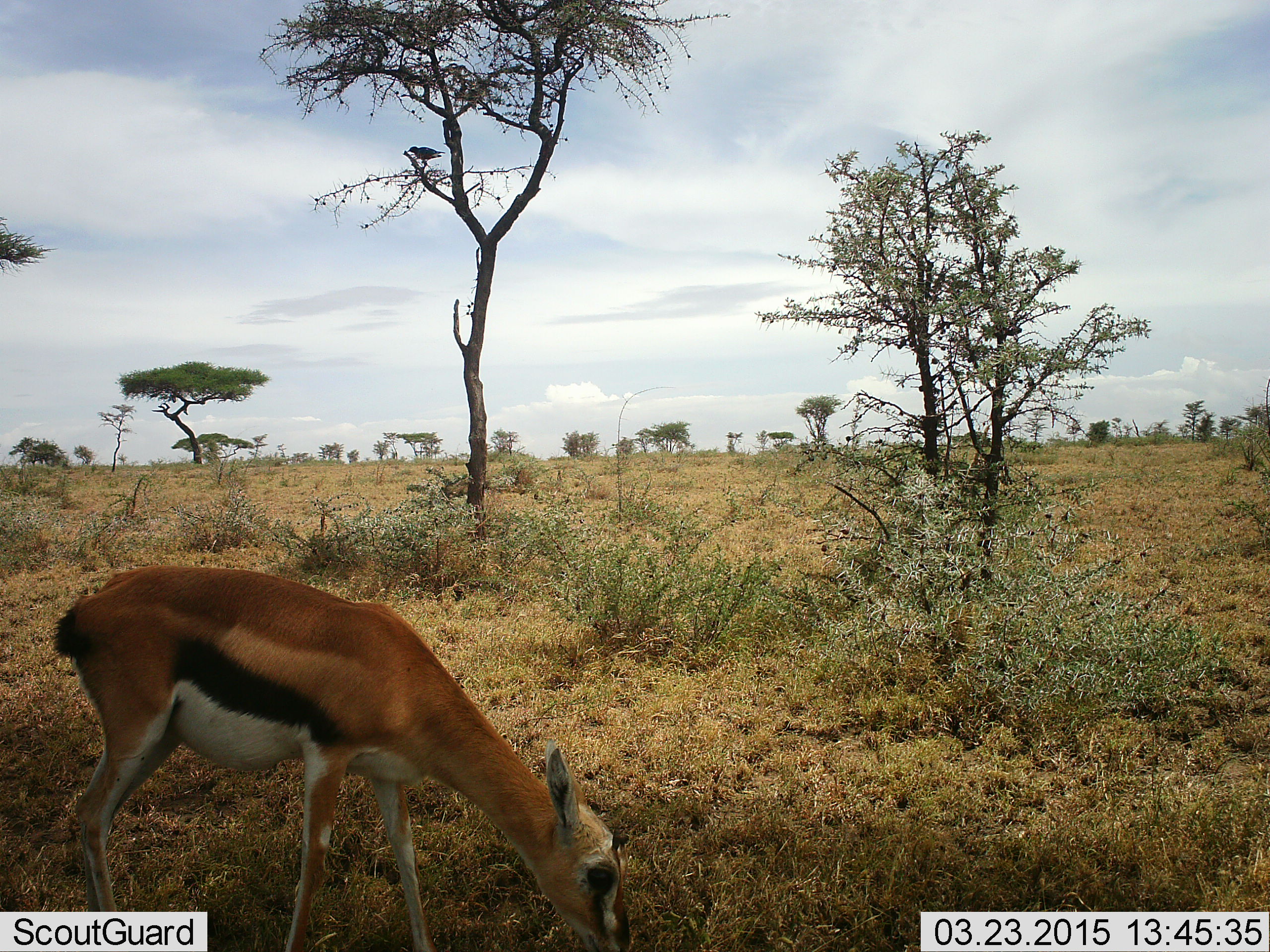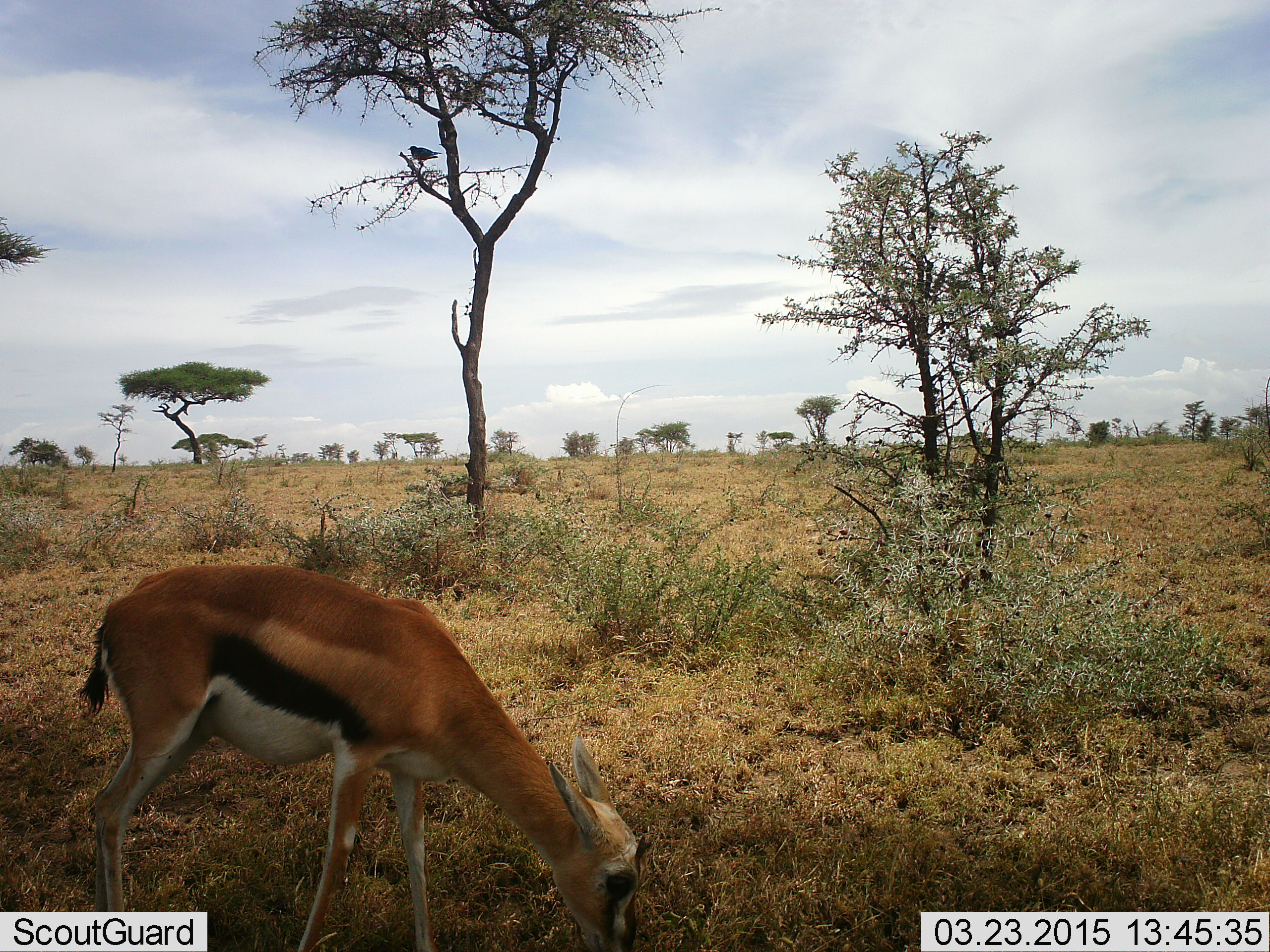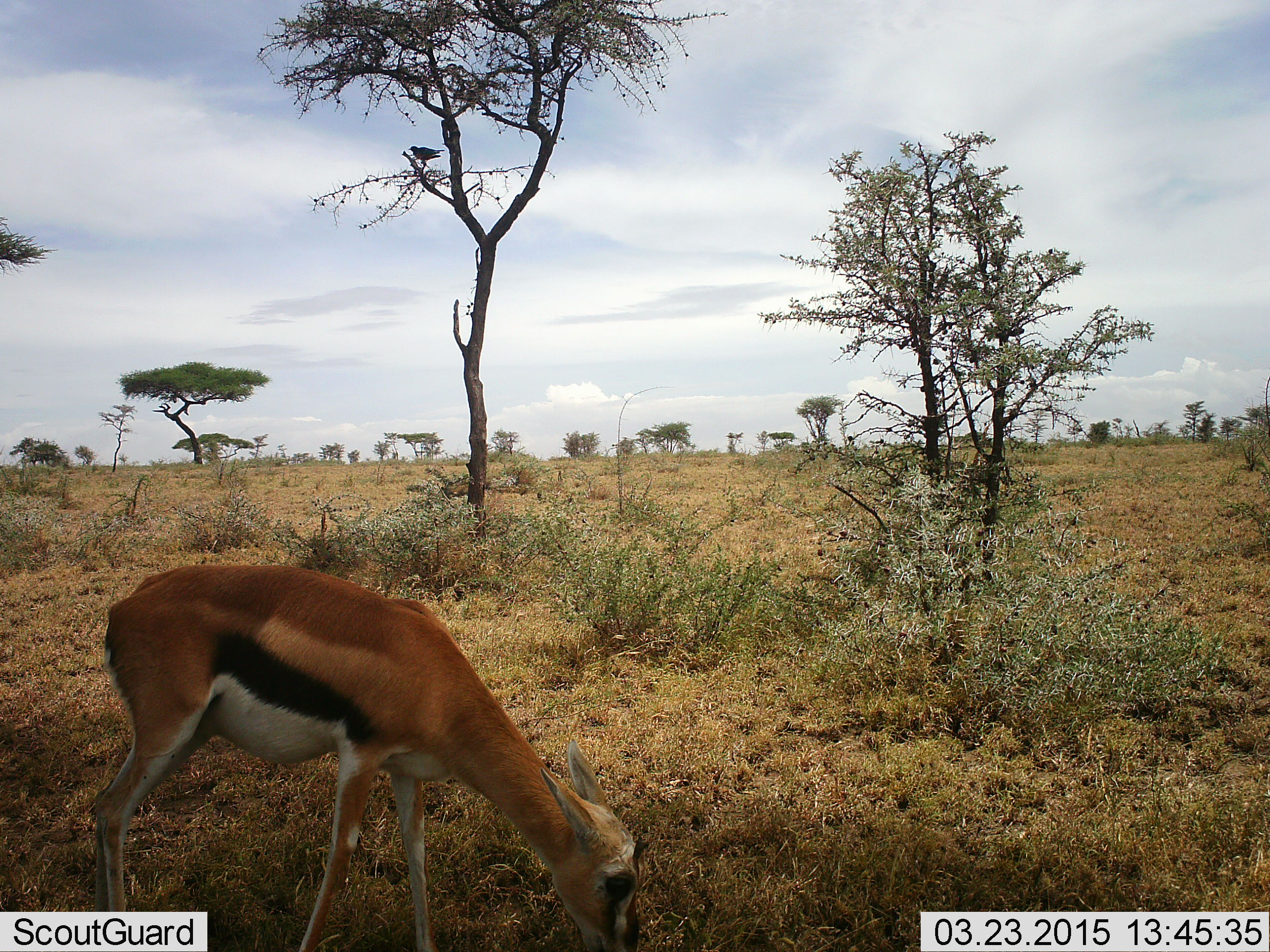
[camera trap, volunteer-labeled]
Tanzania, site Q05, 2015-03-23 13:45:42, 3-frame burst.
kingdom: Animalia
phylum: Chordata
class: Mammalia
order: Artiodactyla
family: Bovidae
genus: Eudorcas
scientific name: Eudorcas thomsonii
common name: thomson's gazelle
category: gazellethomsons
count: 1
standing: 9%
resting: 0%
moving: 0%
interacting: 0%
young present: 0%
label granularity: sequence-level